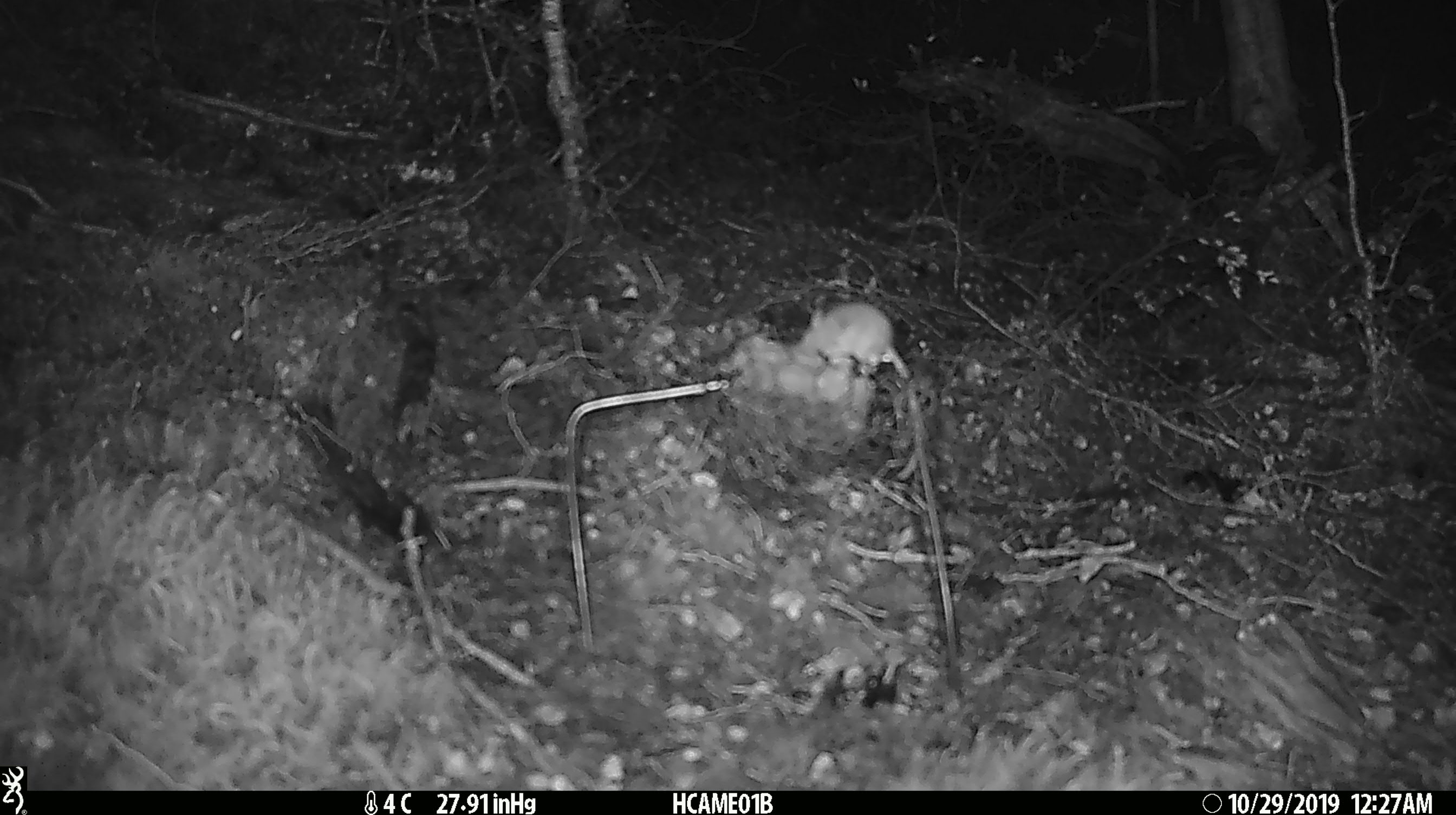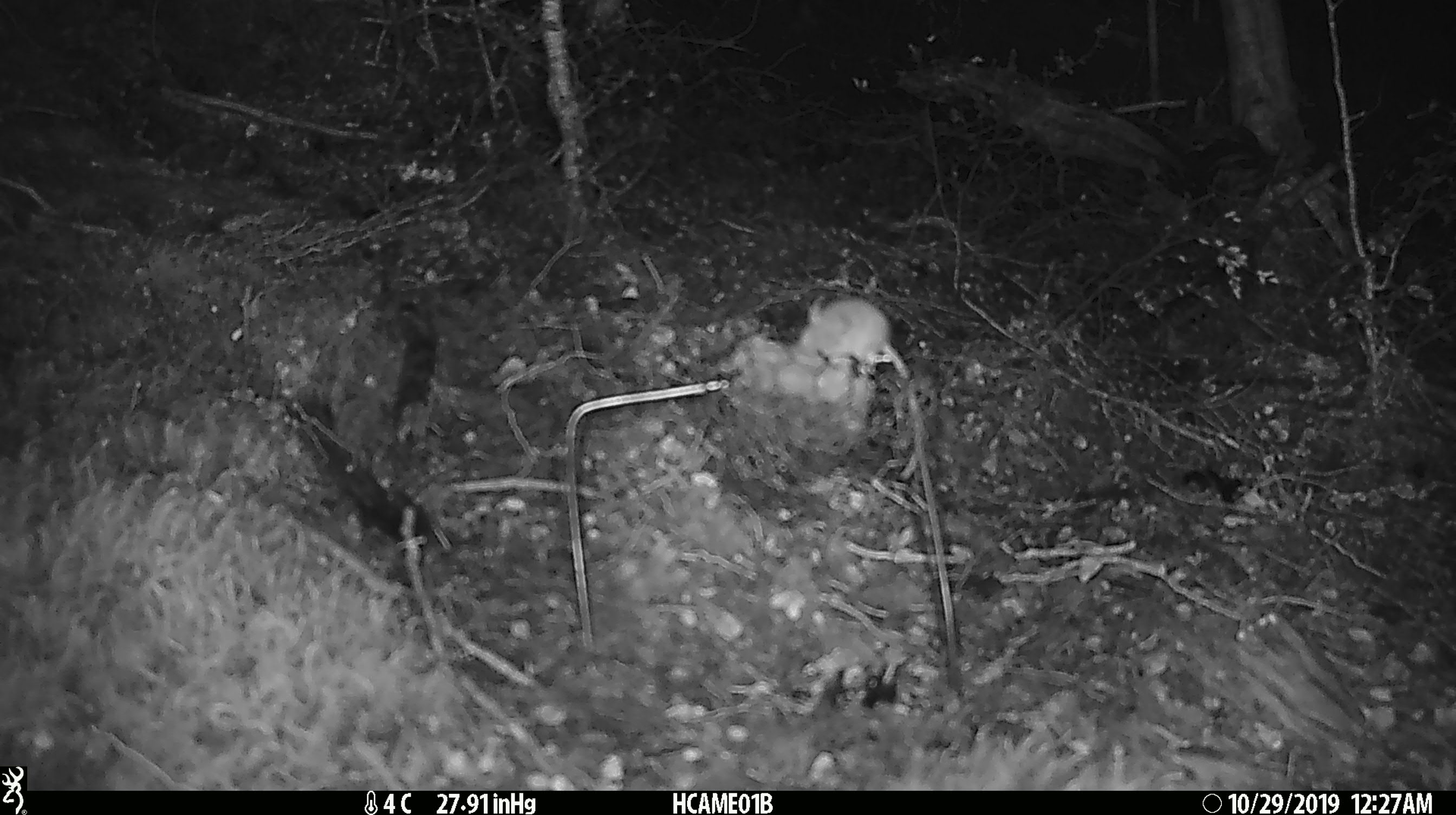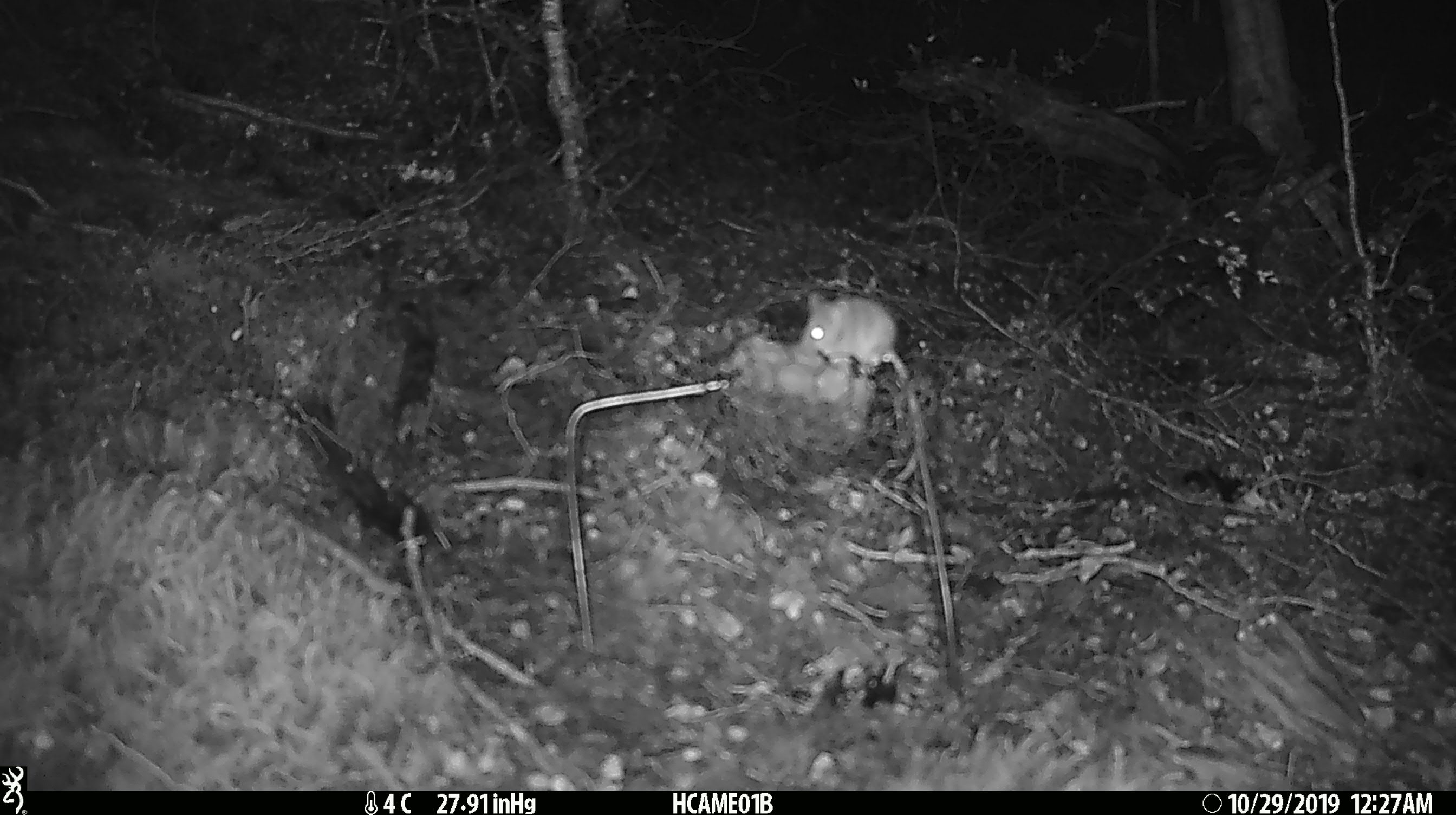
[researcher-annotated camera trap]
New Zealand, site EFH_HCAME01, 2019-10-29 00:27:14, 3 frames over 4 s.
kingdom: Animalia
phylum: Chordata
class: Mammalia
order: Rodentia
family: Muridae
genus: Mus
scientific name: Mus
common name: mouse